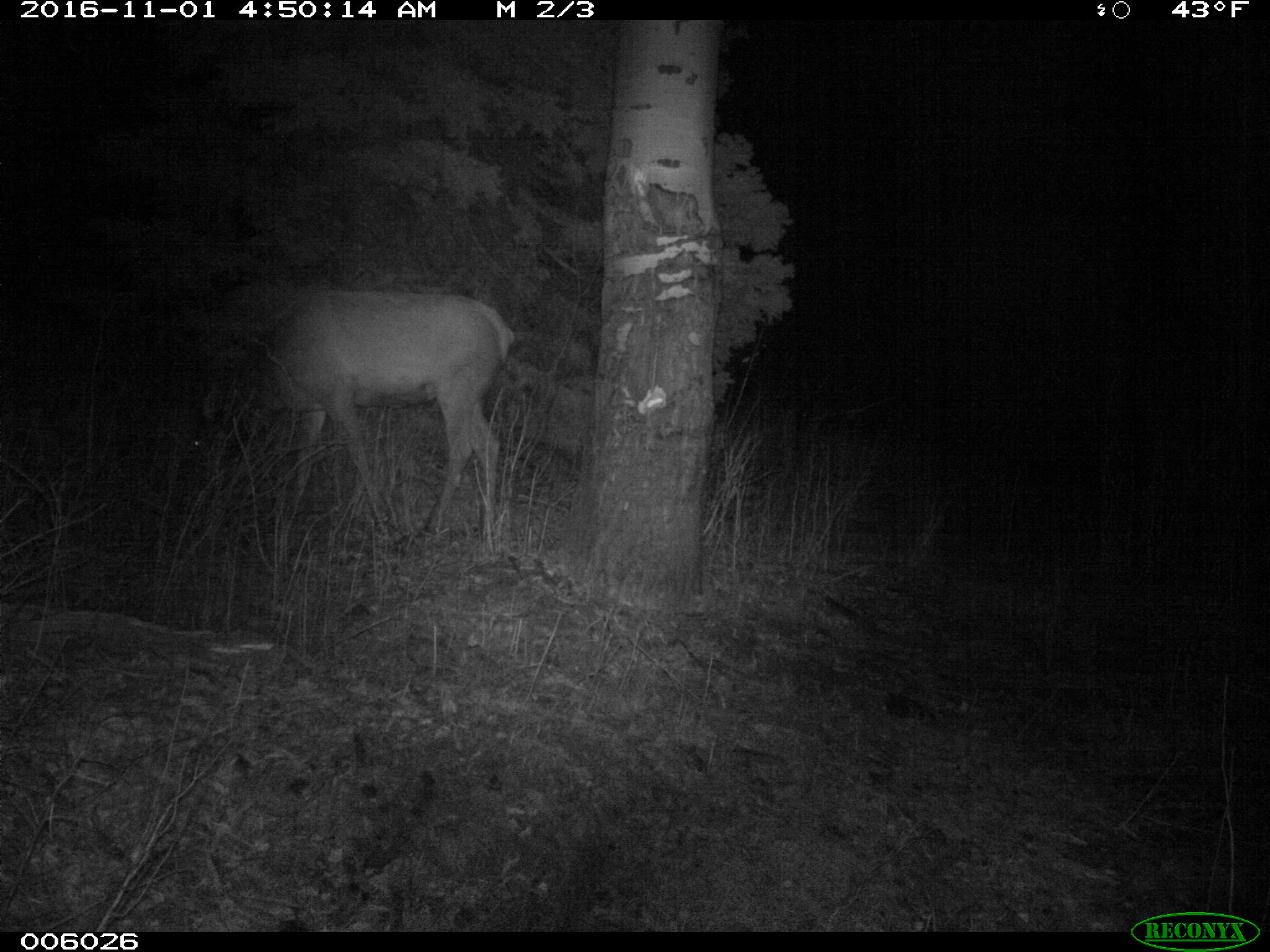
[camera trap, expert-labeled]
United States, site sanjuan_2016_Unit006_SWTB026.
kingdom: Animalia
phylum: Chordata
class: Mammalia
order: Artiodactyla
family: Cervidae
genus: Cervus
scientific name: Cervus elaphus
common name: red deer